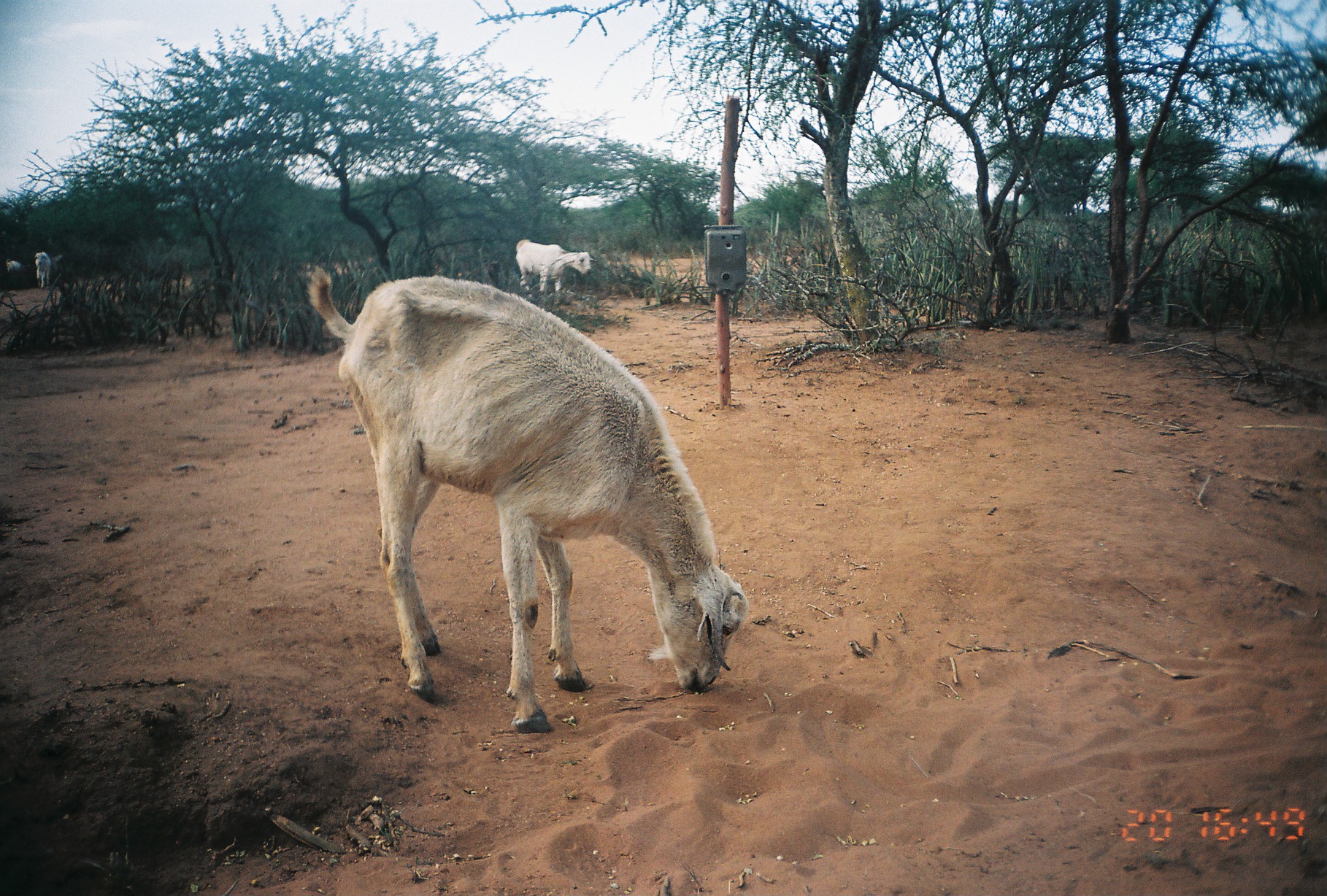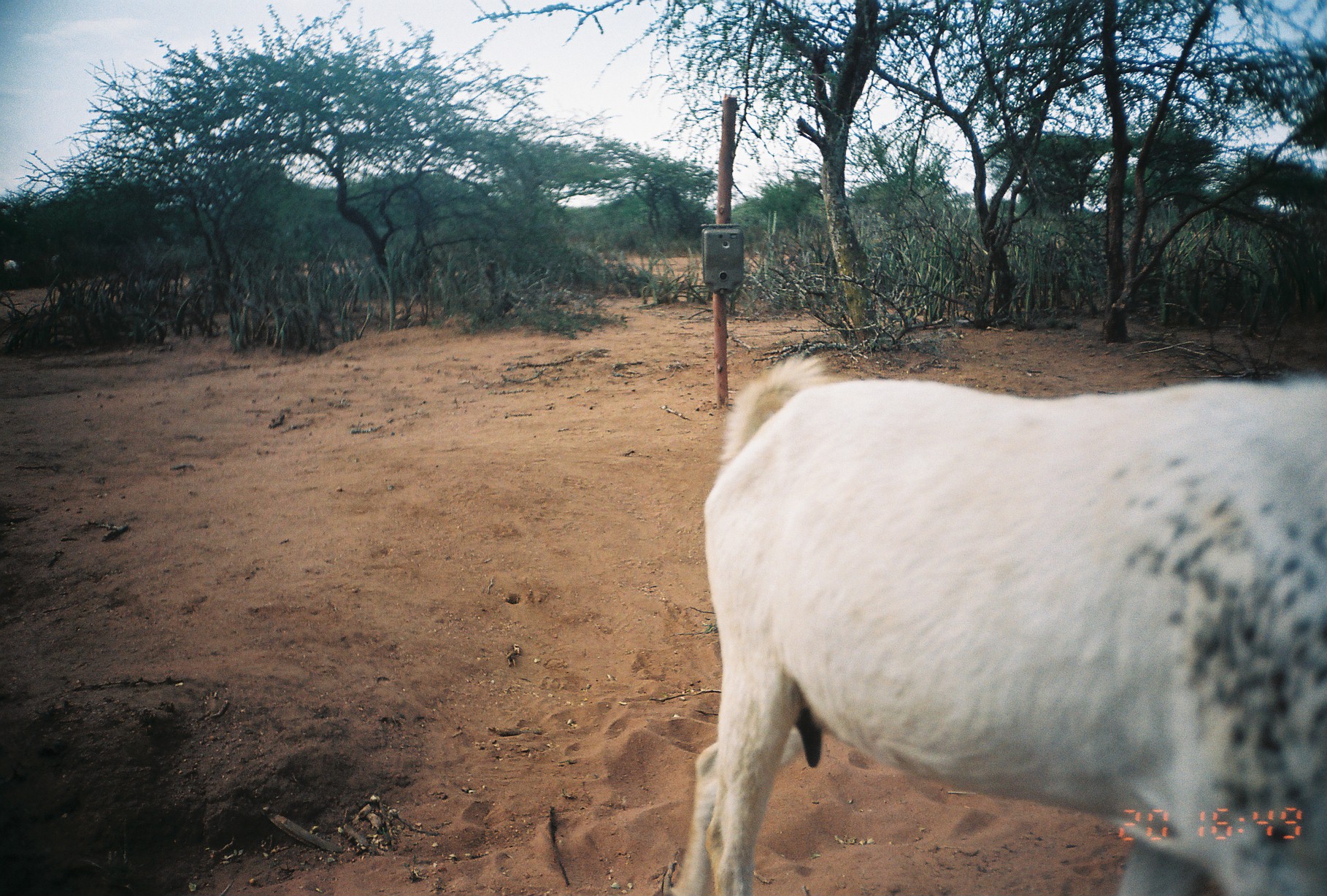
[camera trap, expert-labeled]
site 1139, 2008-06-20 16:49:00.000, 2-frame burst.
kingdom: Animalia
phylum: Chordata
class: Mammalia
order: Artiodactyla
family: Bovidae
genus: Capra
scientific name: Capra aegagrus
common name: wild goat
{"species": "Capra aegagrus (wild goat)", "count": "4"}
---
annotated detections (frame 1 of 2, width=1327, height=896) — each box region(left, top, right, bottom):
capra aegagrus: region(307, 263, 748, 733); region(515, 239, 596, 295); region(36, 251, 50, 290); region(6, 258, 21, 271)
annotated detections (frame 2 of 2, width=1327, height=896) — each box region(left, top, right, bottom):
capra aegagrus: region(671, 351, 1325, 893); region(3, 260, 17, 272)